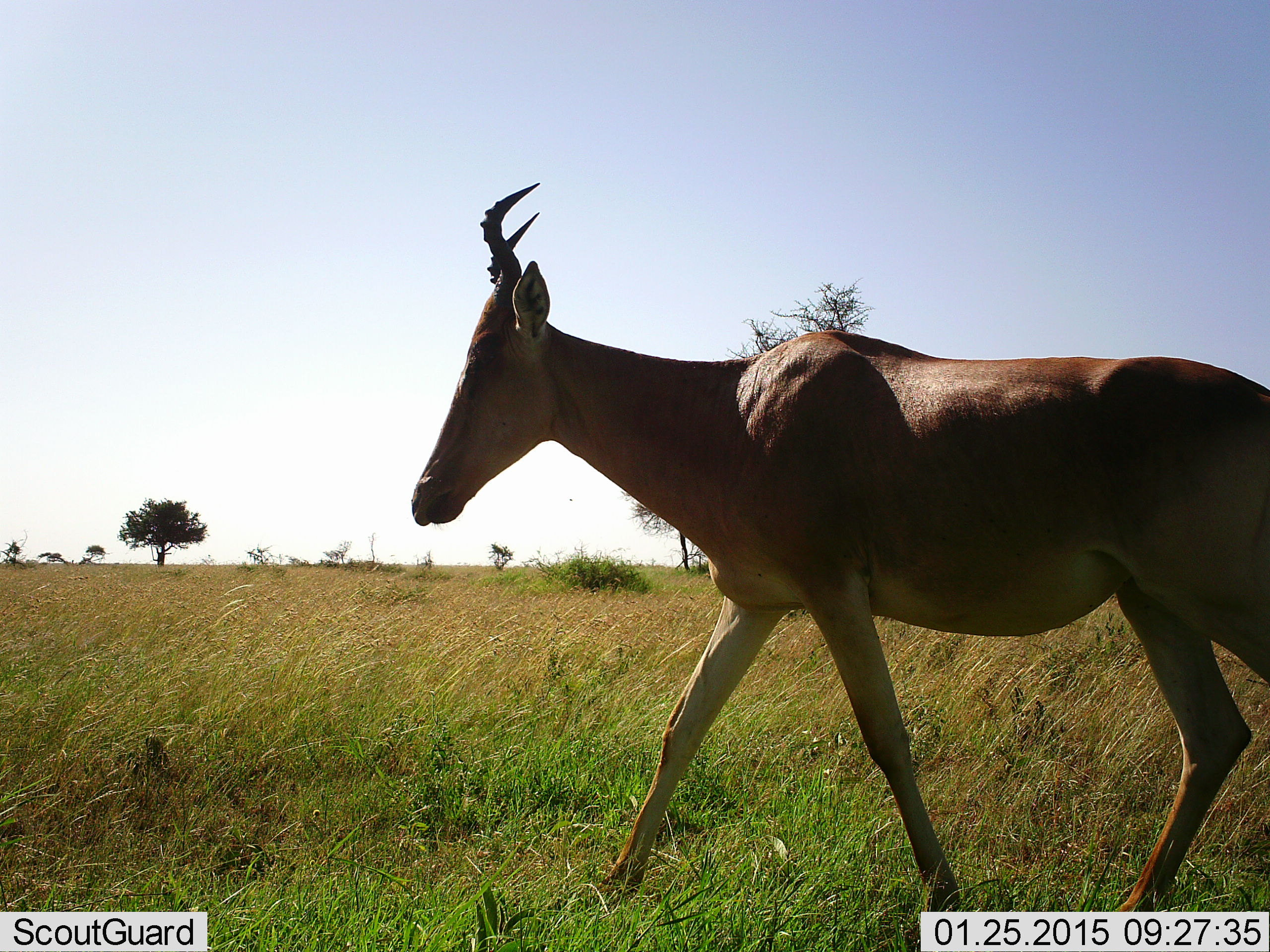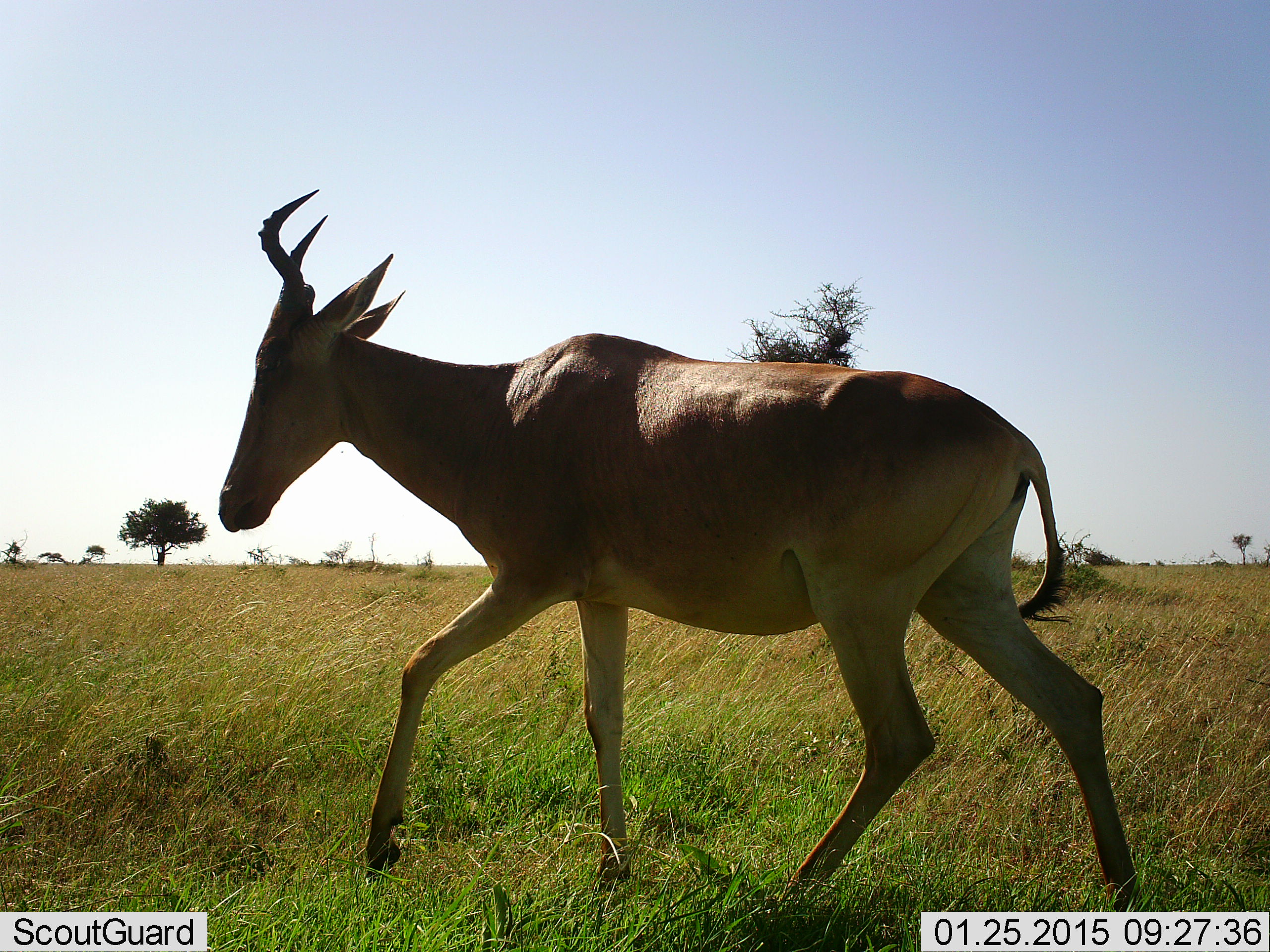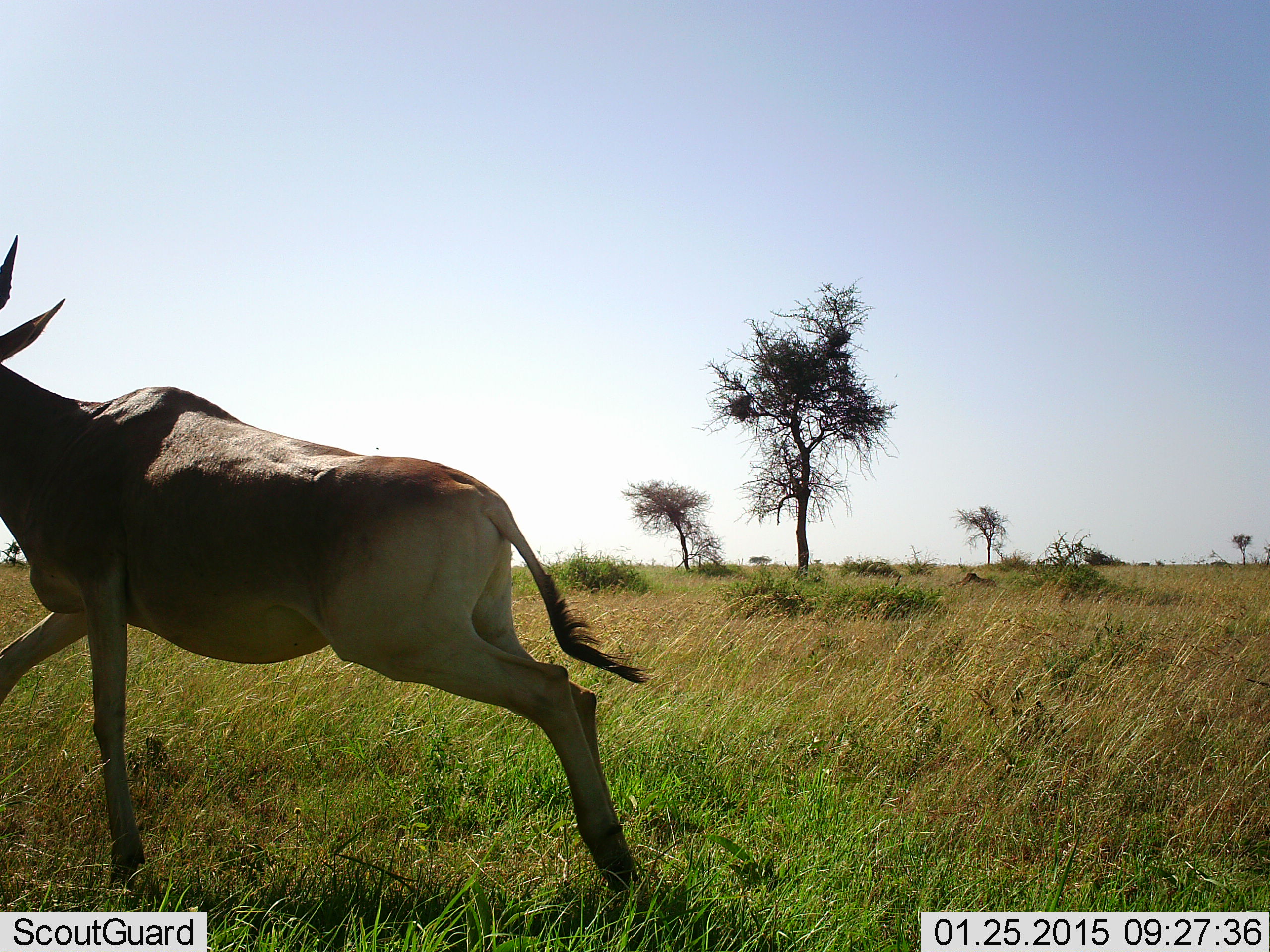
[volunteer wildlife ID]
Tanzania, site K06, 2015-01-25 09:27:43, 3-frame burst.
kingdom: Animalia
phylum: Chordata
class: Mammalia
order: Artiodactyla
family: Bovidae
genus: Alcelaphus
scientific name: Alcelaphus buselaphus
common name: hartebeest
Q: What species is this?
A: Hartebeest (Alcelaphus buselaphus).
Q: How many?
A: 1.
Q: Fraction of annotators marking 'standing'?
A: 0%.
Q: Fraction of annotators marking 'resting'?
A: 0%.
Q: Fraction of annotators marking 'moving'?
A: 100%.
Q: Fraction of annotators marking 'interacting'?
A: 0%.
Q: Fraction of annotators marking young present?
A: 0%.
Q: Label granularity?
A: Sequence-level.